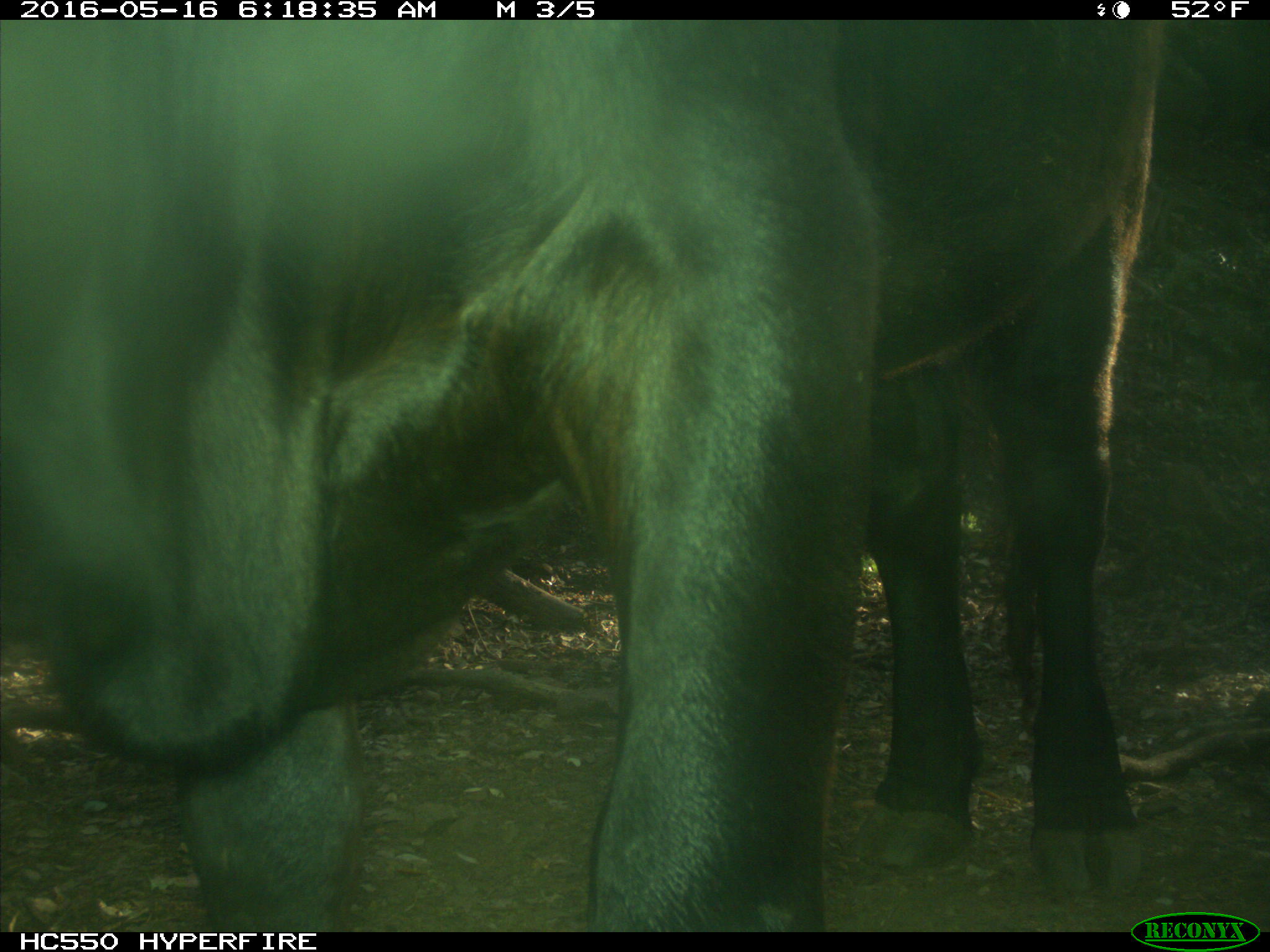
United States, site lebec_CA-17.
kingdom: Animalia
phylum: Chordata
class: Mammalia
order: Artiodactyla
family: Bovidae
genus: Bos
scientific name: Bos taurus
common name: domestic cow